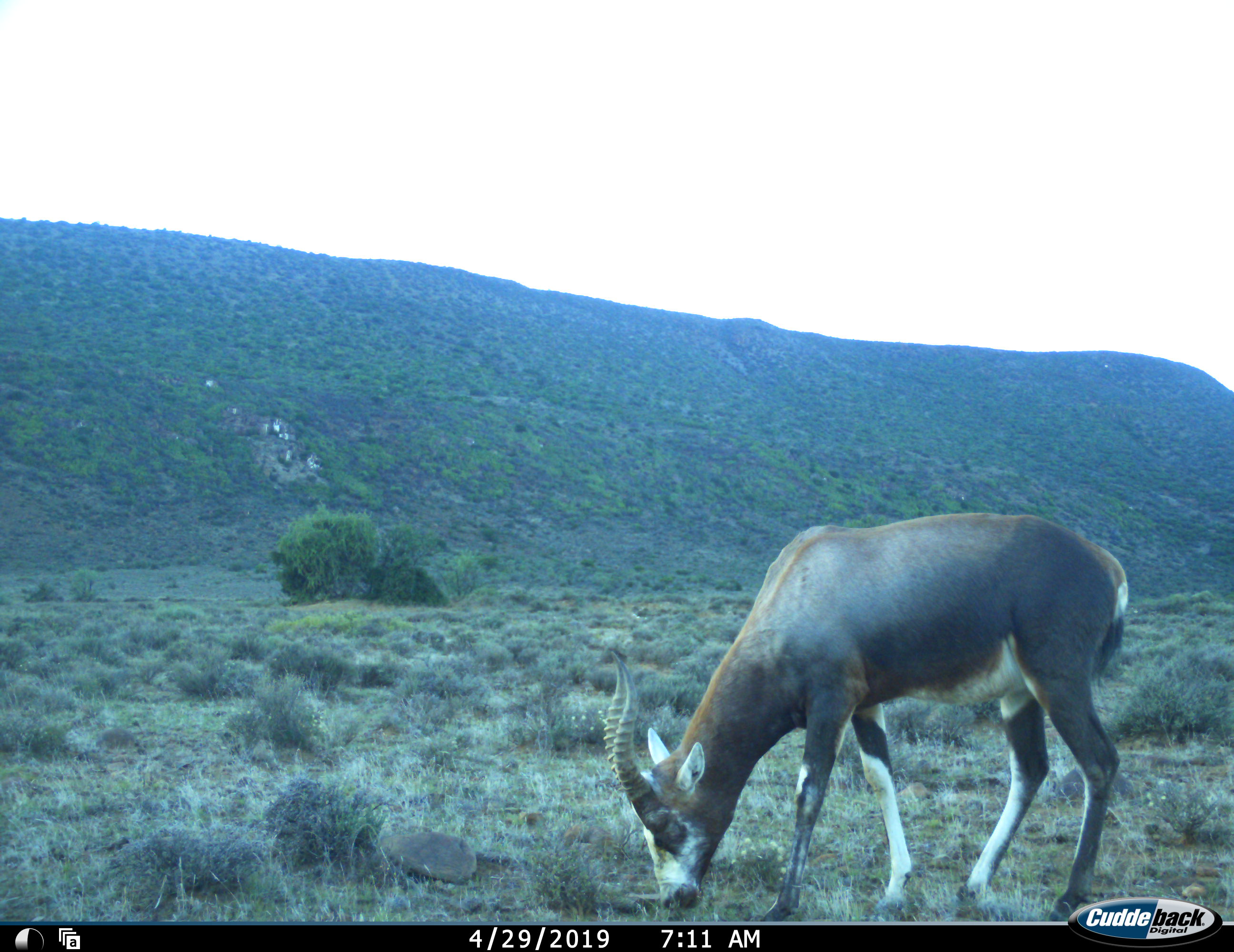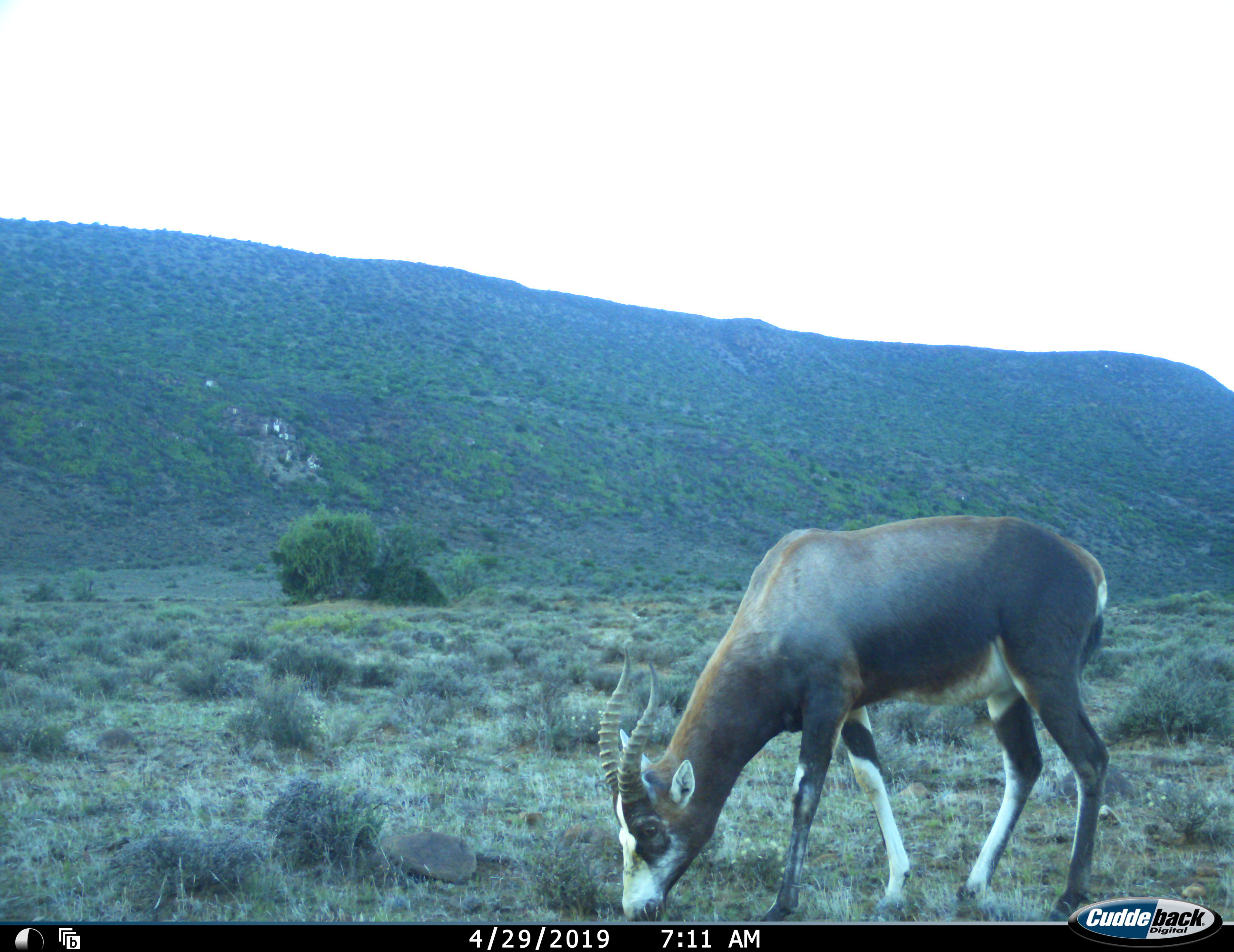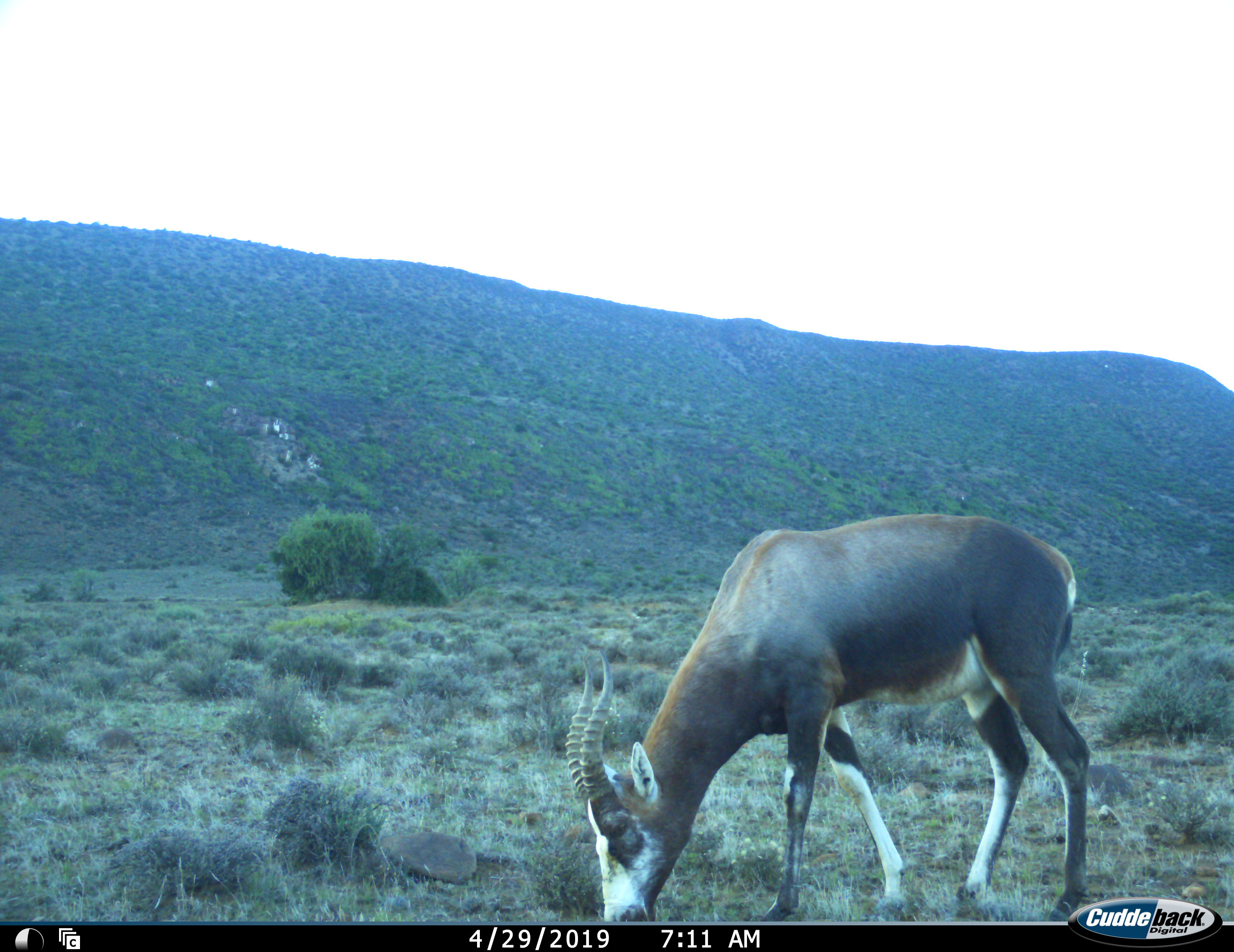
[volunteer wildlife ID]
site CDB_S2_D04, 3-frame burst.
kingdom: Animalia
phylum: Chordata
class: Mammalia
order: Artiodactyla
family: Bovidae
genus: Damaliscus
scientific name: Damaliscus pygargus phillipsi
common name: blesbok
Blesbok (Damaliscus pygargus phillipsi), count 1. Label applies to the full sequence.